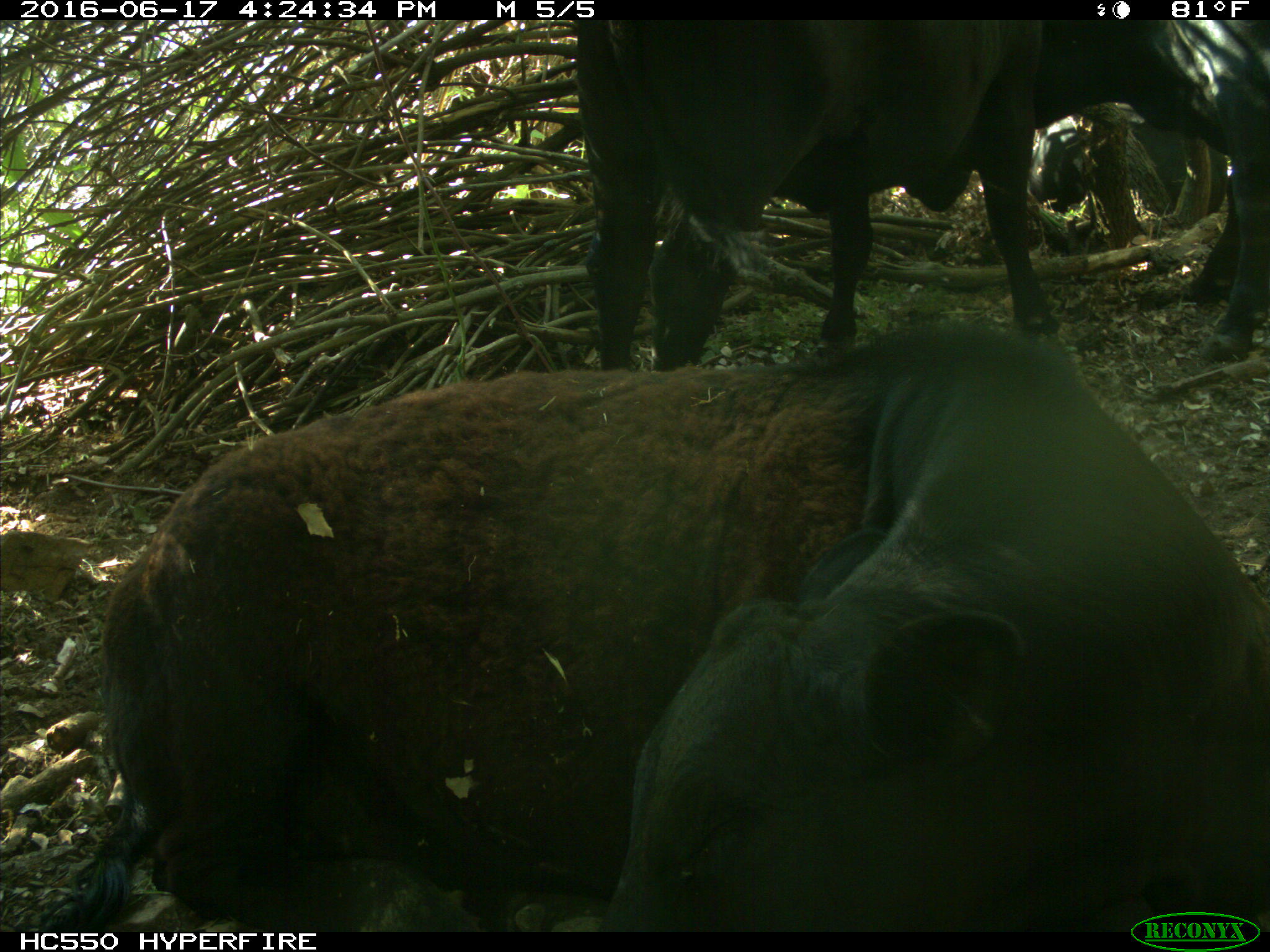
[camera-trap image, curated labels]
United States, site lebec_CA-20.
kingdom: Animalia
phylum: Chordata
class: Mammalia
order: Artiodactyla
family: Bovidae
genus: Bos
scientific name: Bos taurus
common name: domestic cow